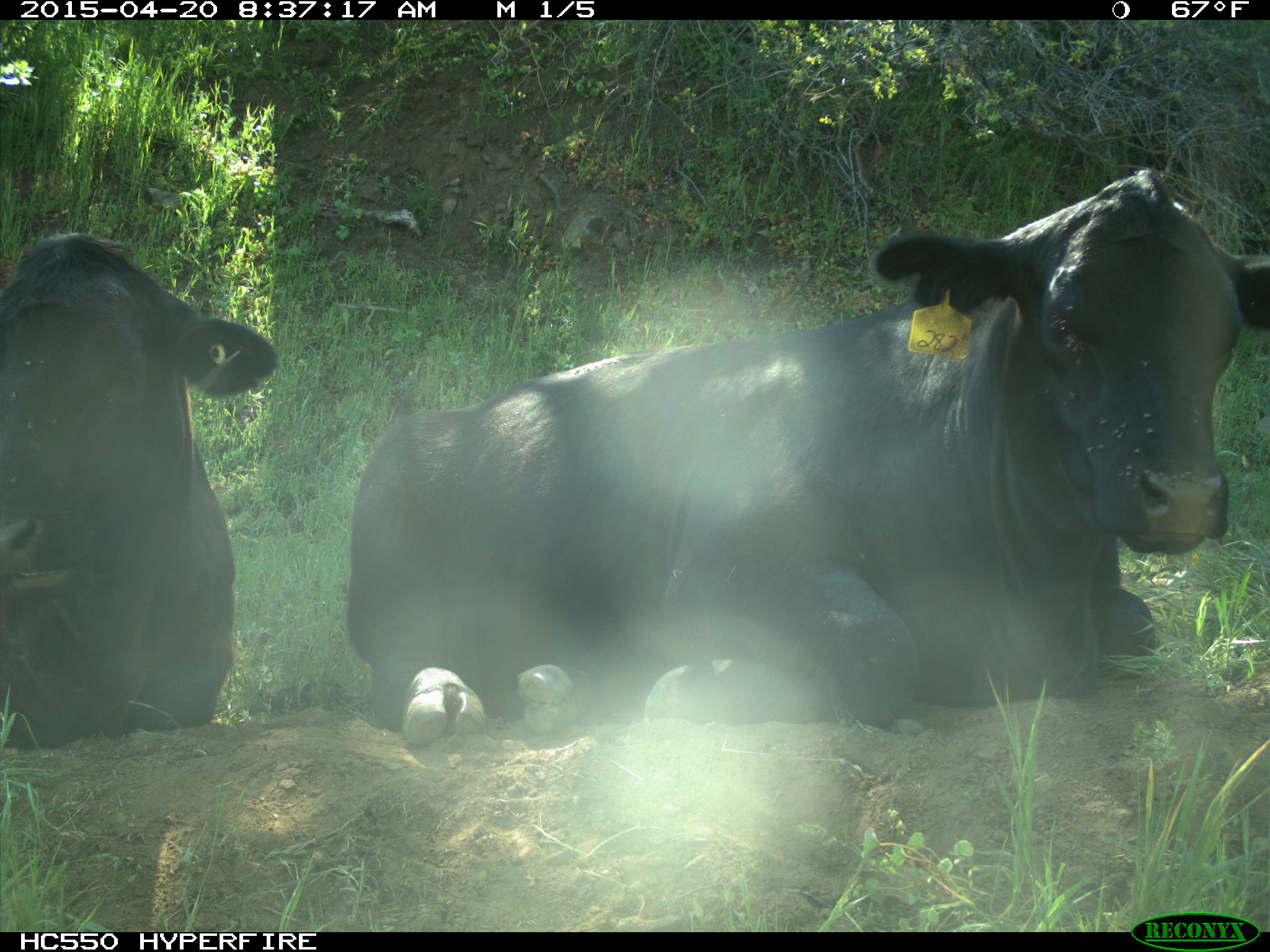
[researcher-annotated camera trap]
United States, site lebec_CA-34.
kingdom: Animalia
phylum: Chordata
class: Mammalia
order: Artiodactyla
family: Bovidae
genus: Bos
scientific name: Bos taurus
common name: domestic cow